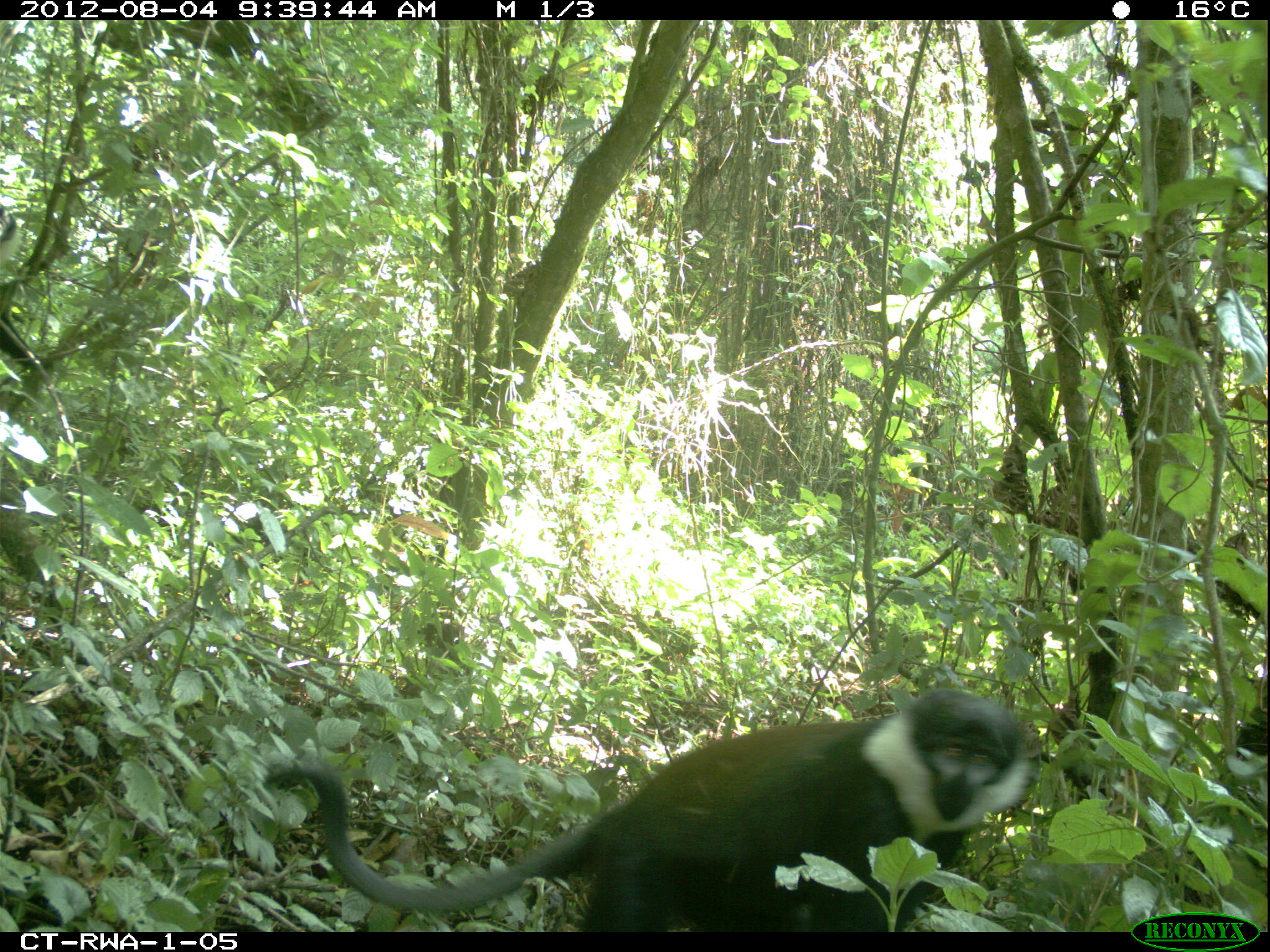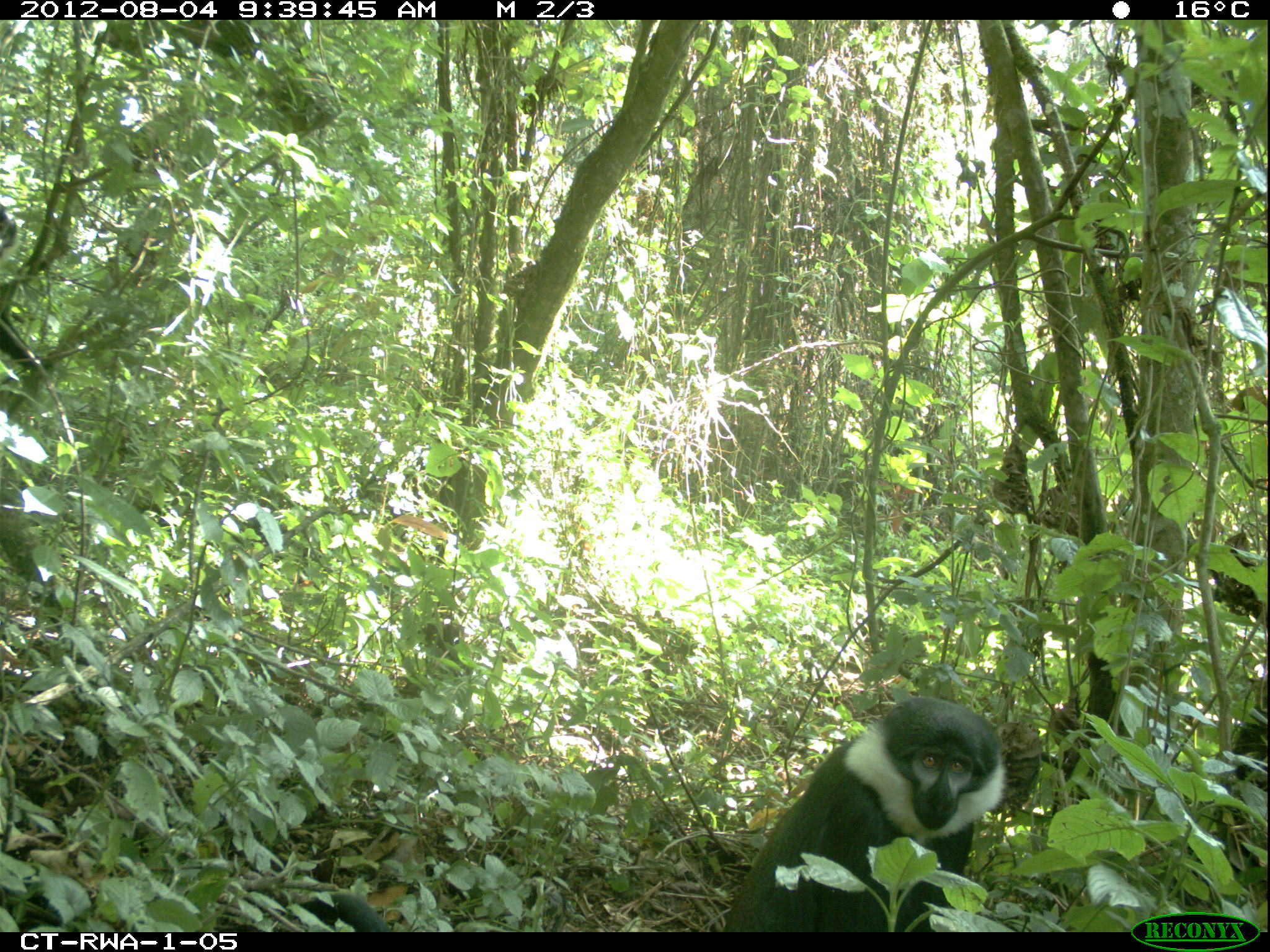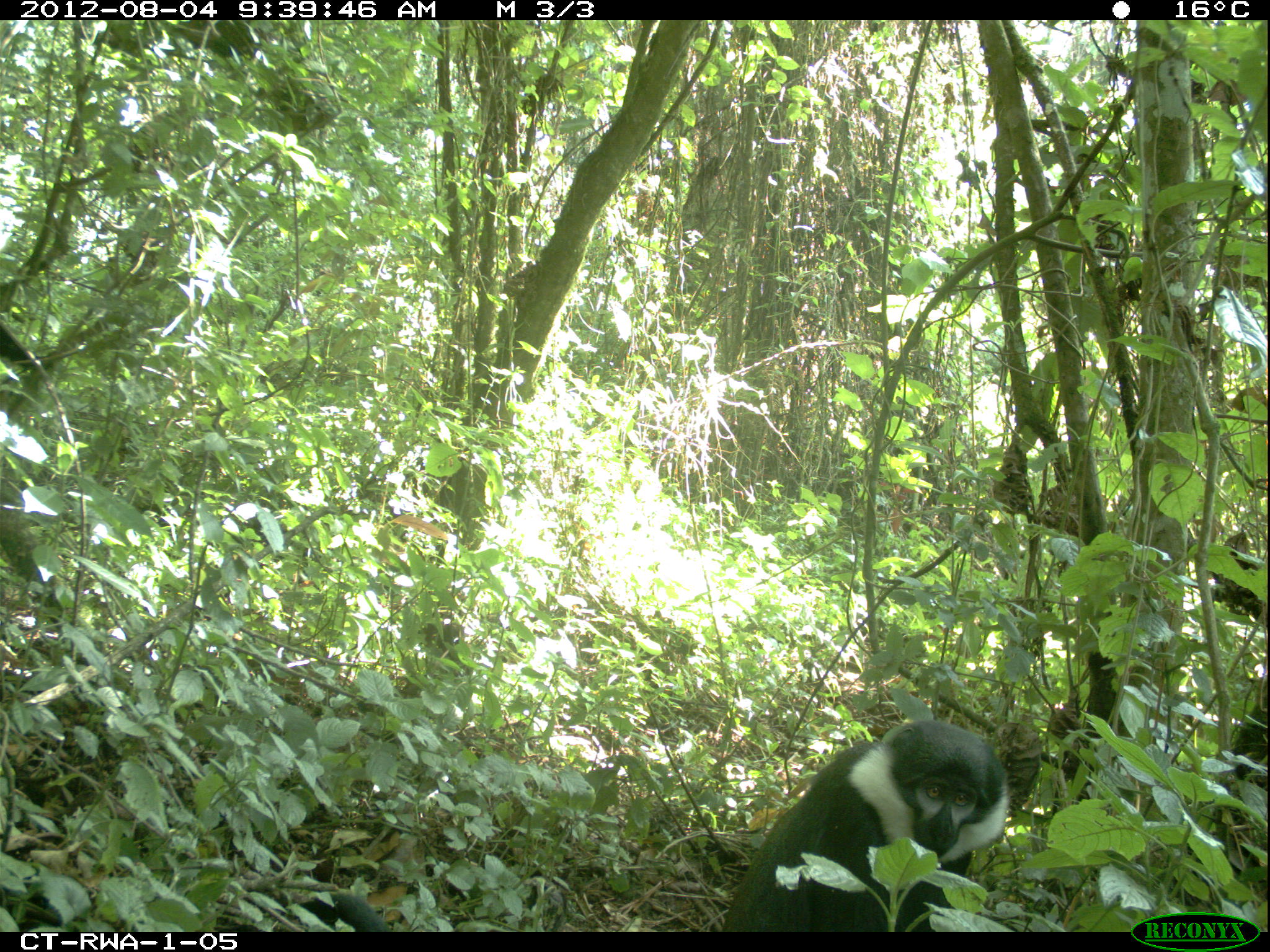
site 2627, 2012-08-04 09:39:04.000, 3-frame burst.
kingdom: Animalia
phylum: Chordata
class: Mammalia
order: Primates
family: Cercopithecidae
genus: Allochrocebus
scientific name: Allochrocebus lhoesti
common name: l'hoest's monkey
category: cercopithecus lhoesti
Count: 1.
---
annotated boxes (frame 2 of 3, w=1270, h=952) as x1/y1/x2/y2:
cercopithecus lhoesti: 303/696/1010/931